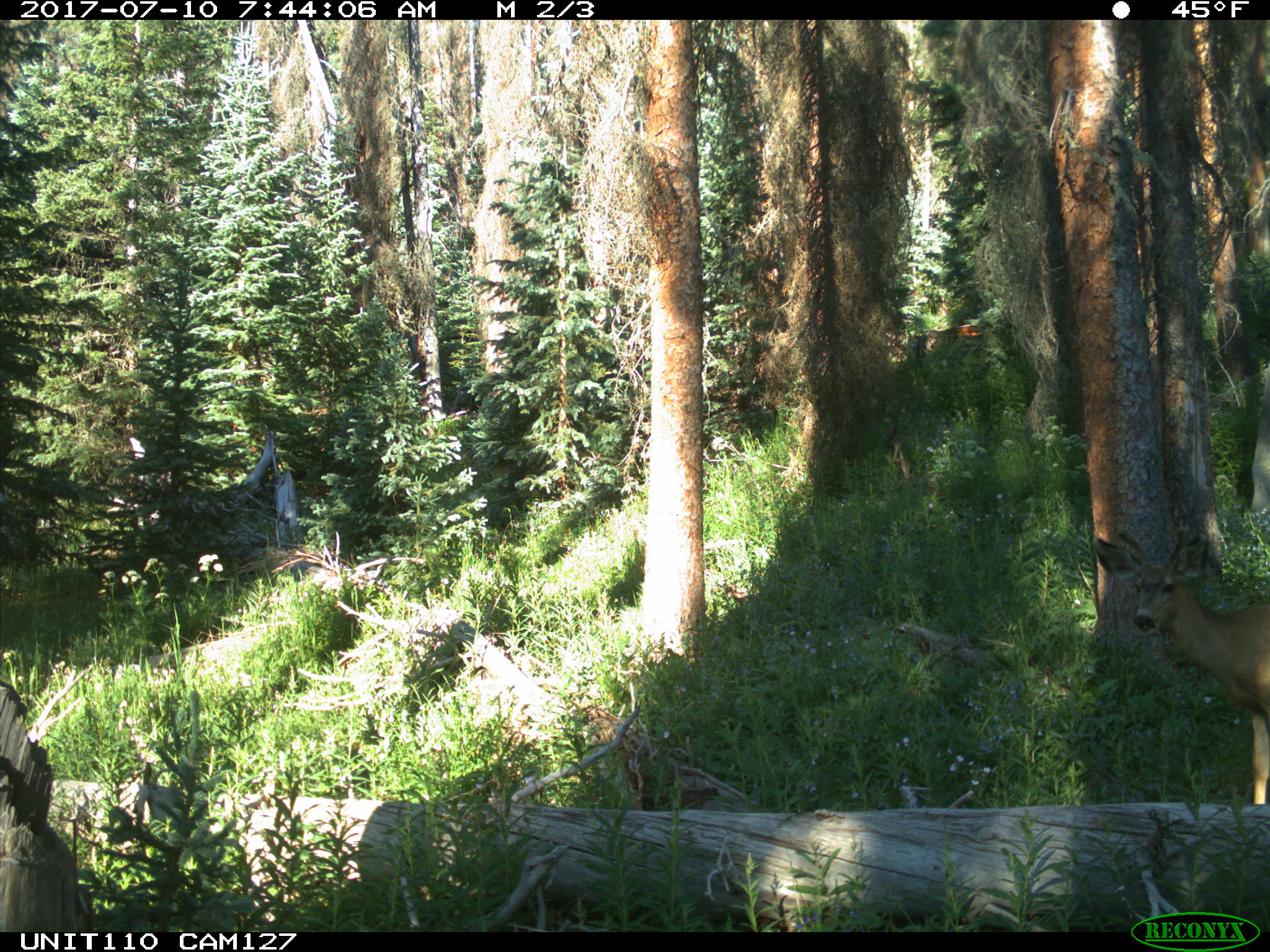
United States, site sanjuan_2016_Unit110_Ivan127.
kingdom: Animalia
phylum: Chordata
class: Mammalia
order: Artiodactyla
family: Cervidae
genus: Odocoileus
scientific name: Odocoileus hemionus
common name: mule deer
Odocoileus hemionus (mule deer).